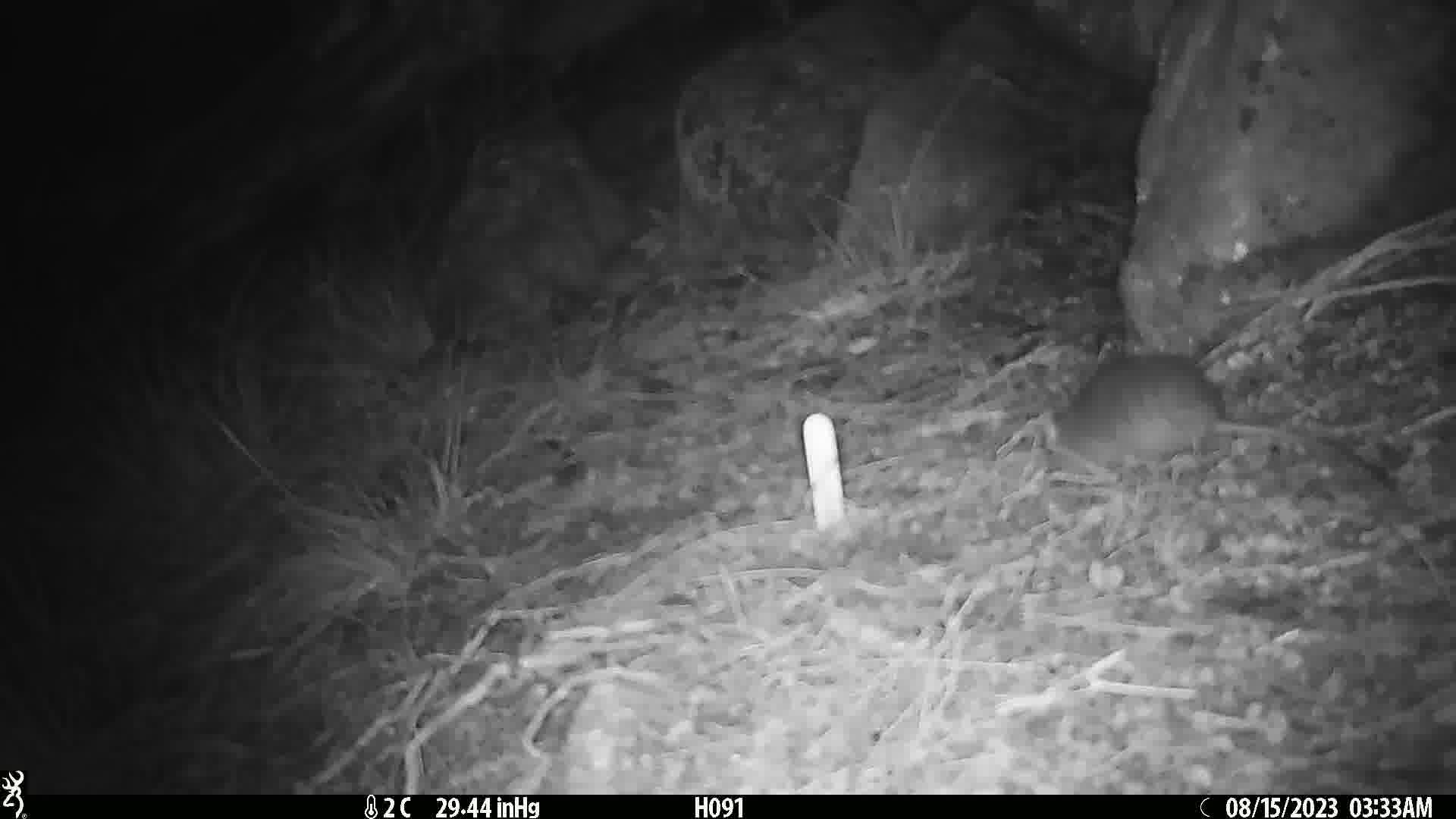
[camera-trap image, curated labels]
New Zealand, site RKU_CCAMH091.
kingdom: Animalia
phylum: Chordata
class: Mammalia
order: Rodentia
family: Muridae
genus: Rattus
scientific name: Rattus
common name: rat